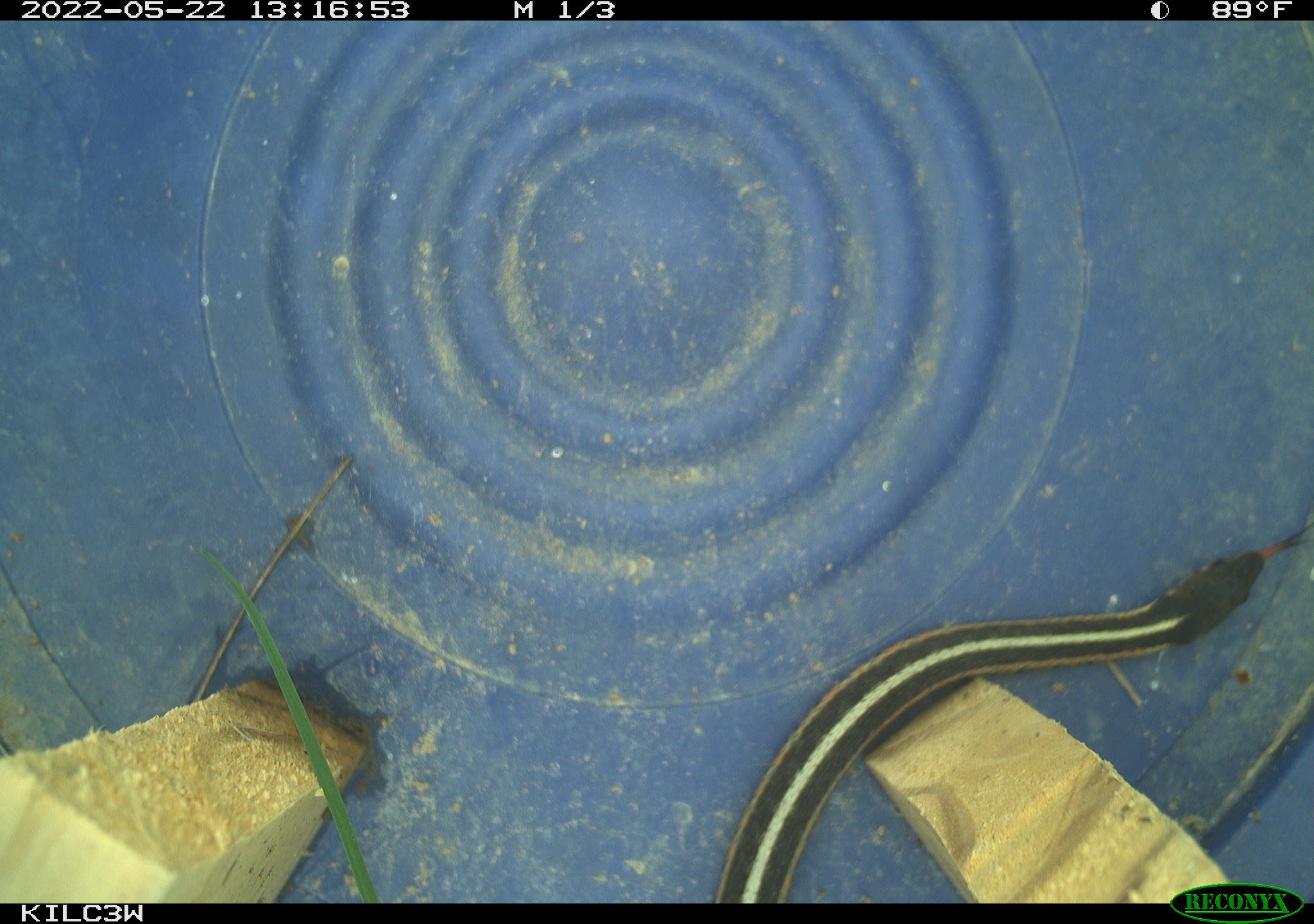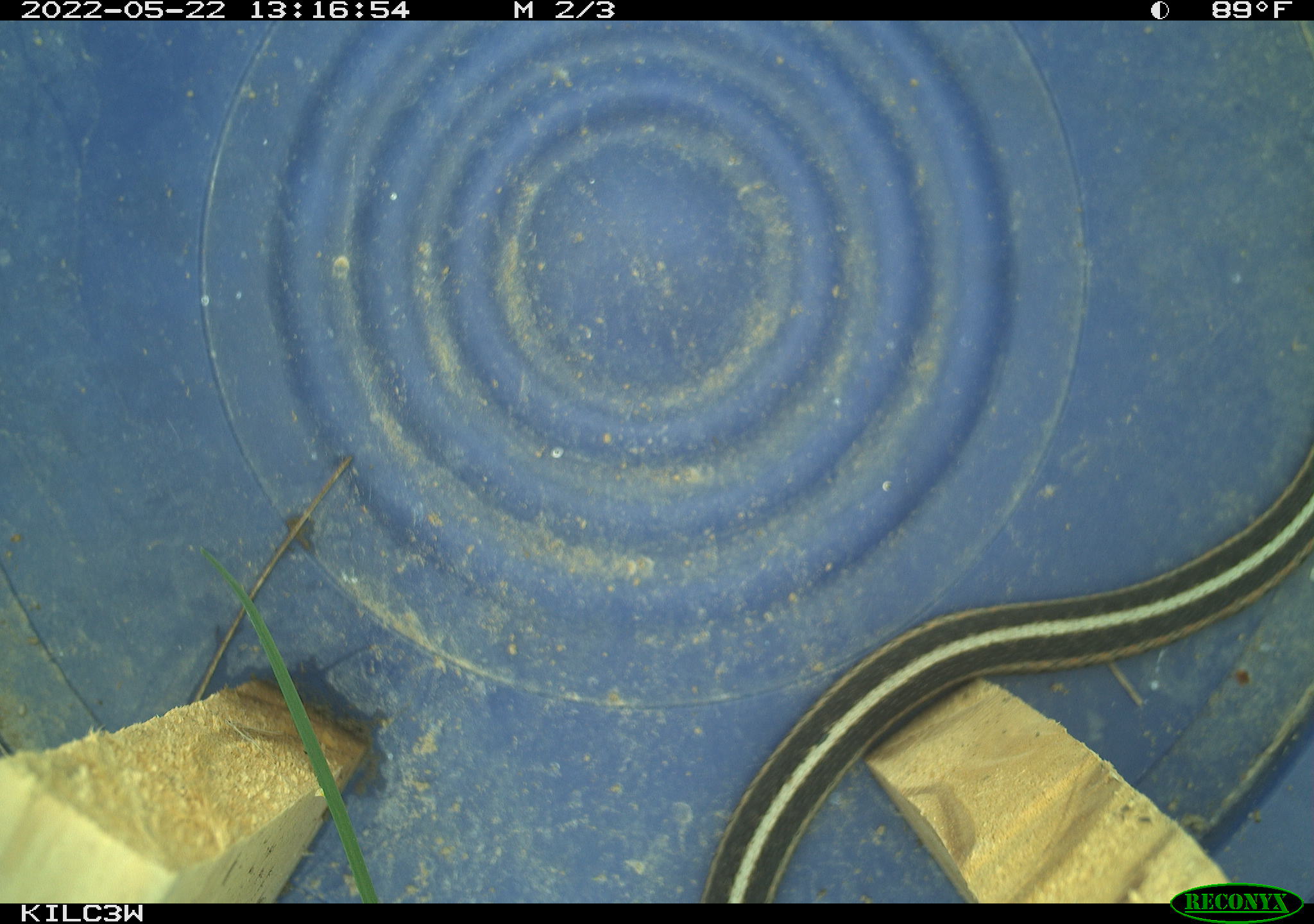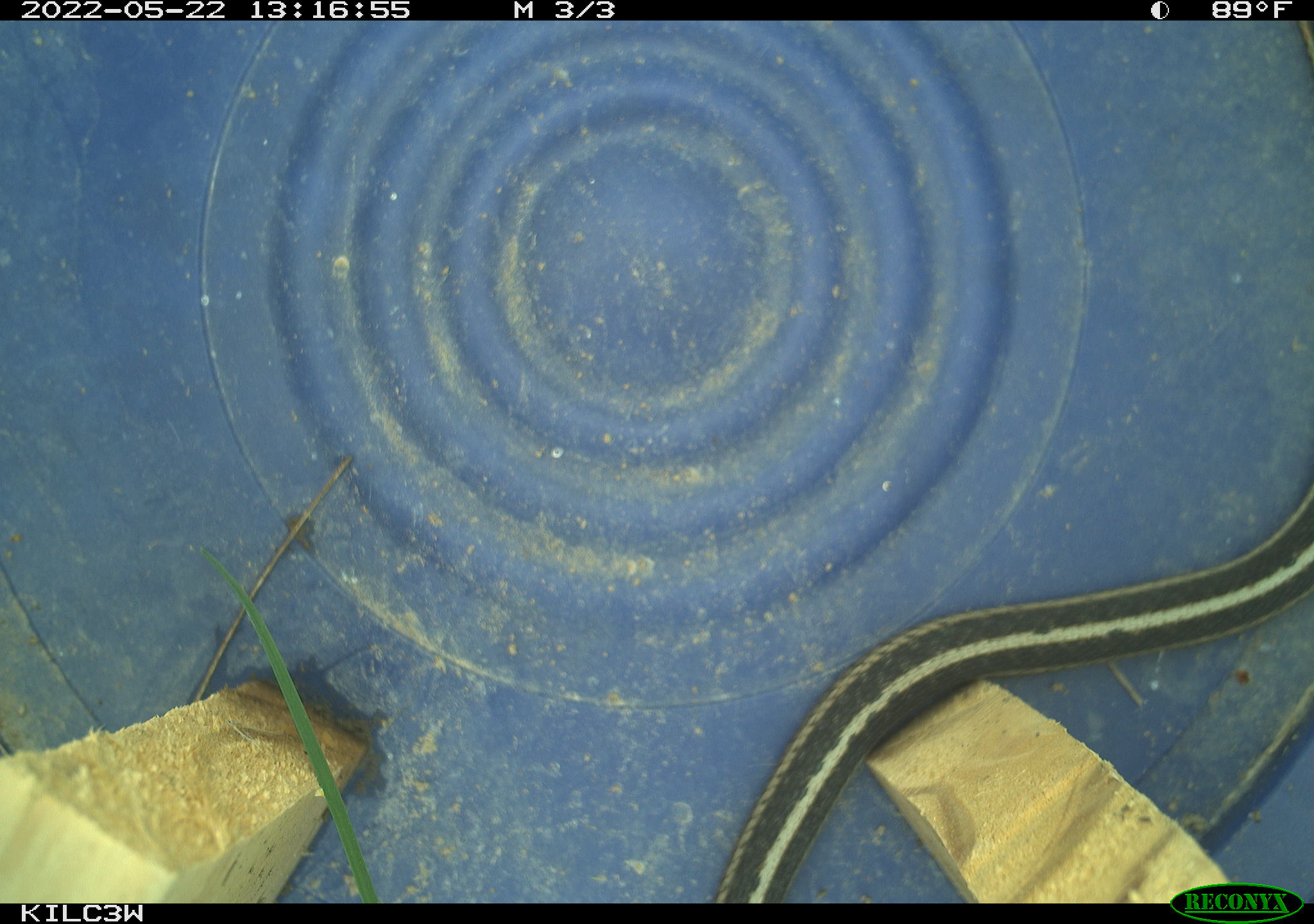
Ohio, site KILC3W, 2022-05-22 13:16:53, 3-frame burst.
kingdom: Animalia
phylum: Chordata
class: Reptilia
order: Squamata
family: Colubridae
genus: Thamnophis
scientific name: Thamnophis sirtalis sirtalis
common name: eastern gartersnake